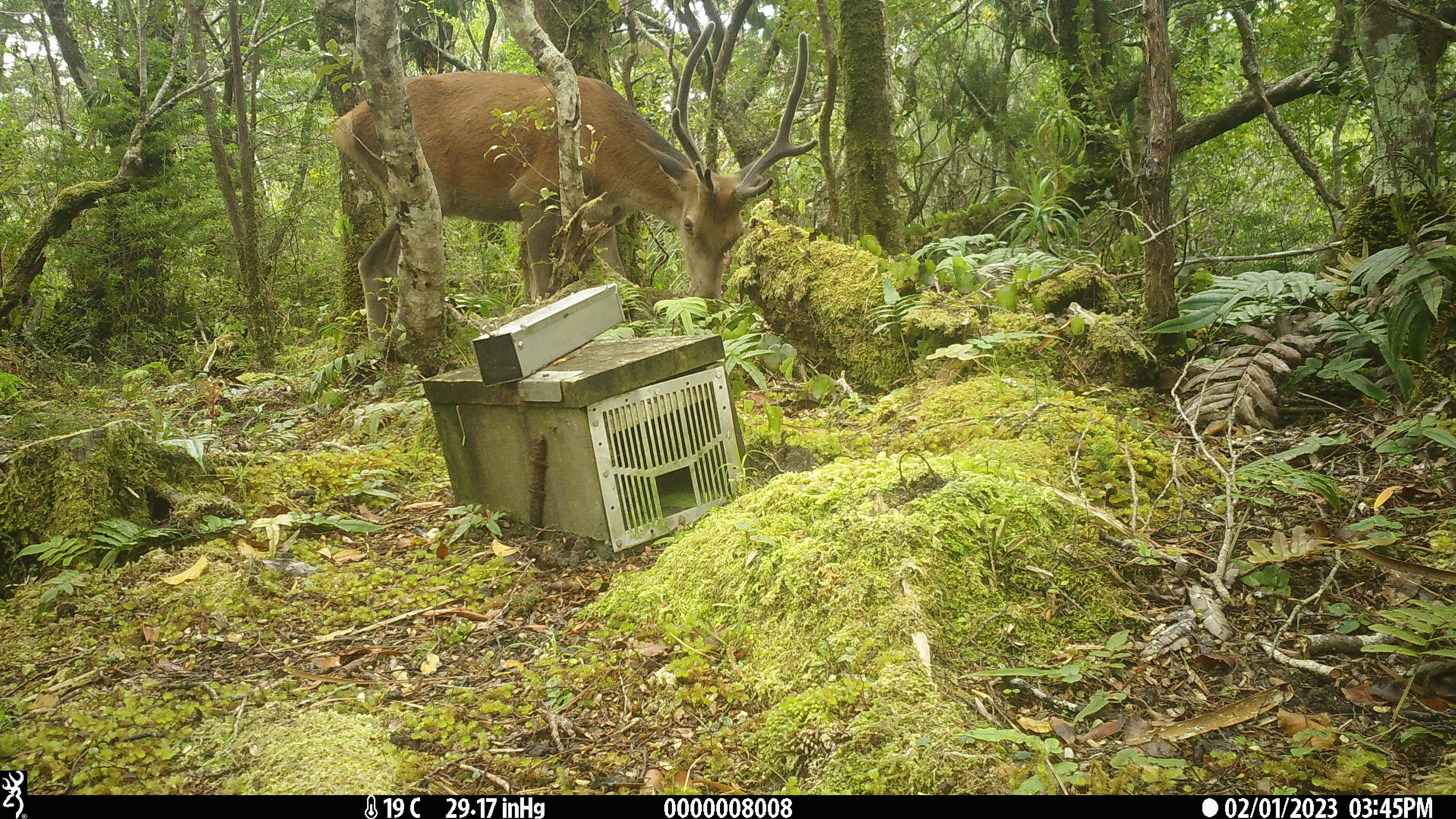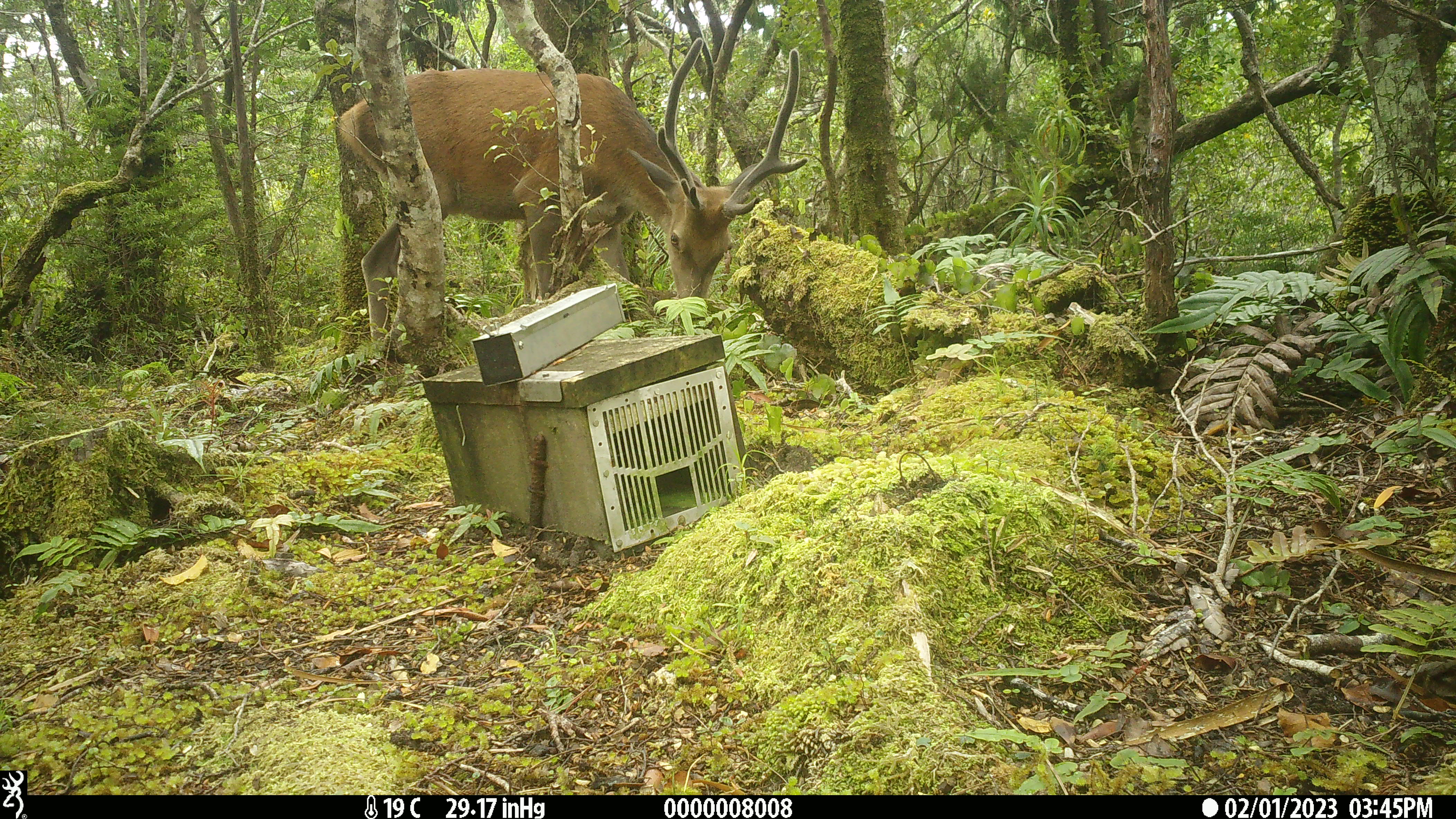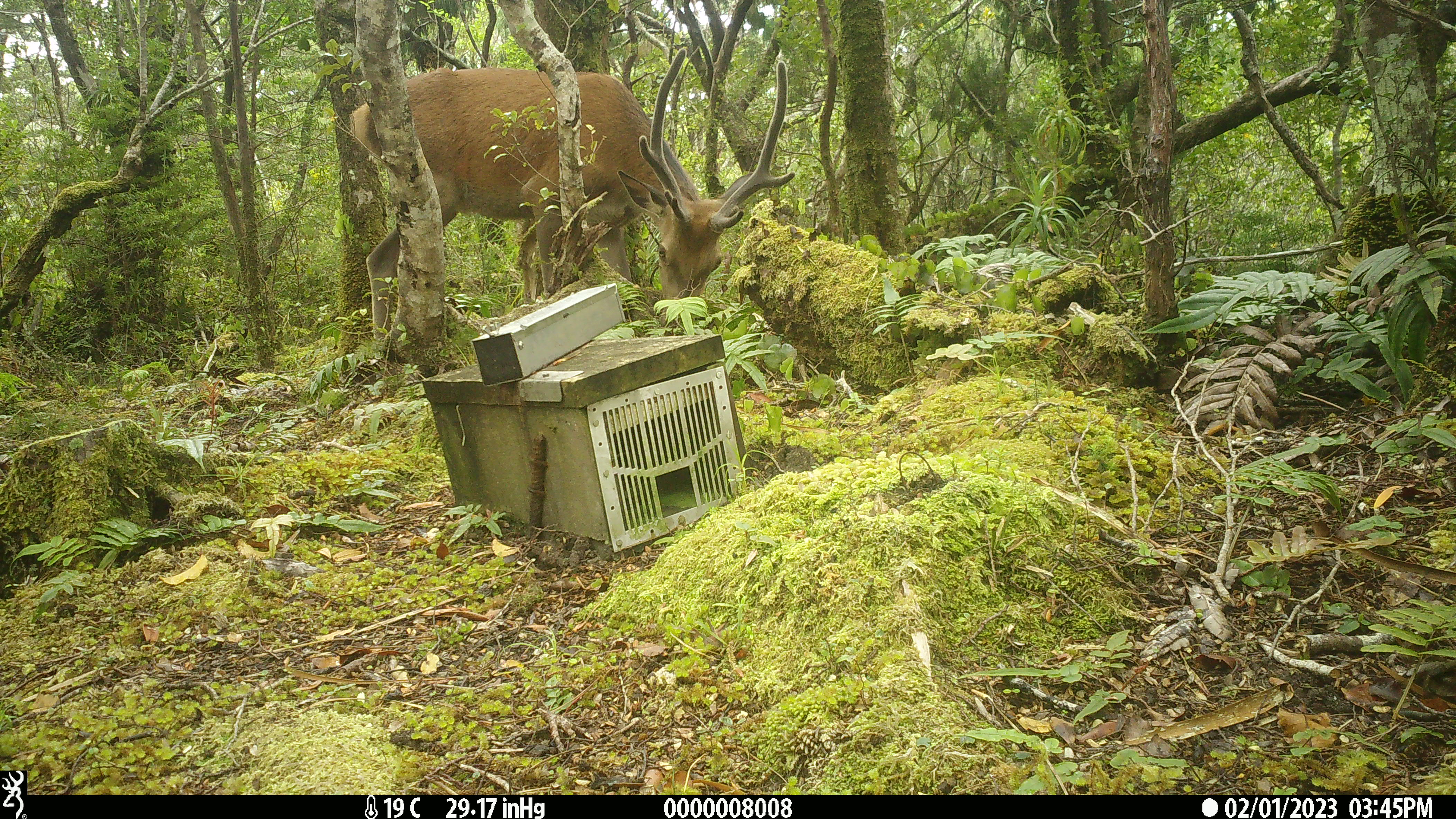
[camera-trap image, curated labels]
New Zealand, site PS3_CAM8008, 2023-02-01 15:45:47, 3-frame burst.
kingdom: Animalia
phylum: Chordata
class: Mammalia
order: Artiodactyla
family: Cervidae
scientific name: Cervidae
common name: deer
Deer (Cervidae).